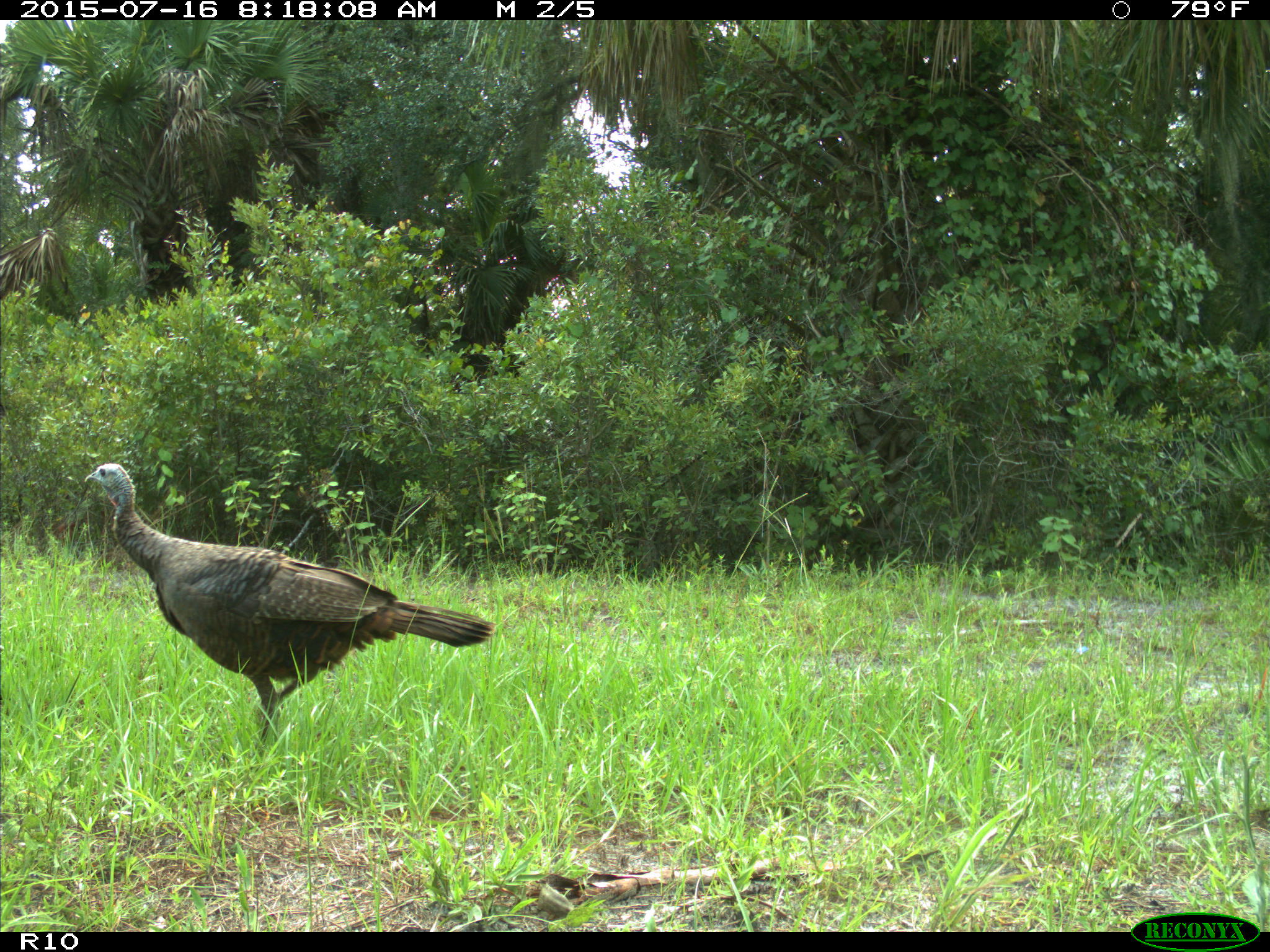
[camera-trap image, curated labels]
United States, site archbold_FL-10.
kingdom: Animalia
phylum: Chordata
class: Aves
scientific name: Aves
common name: birds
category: unidentified bird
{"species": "unidentified bird (birds) (Aves)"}